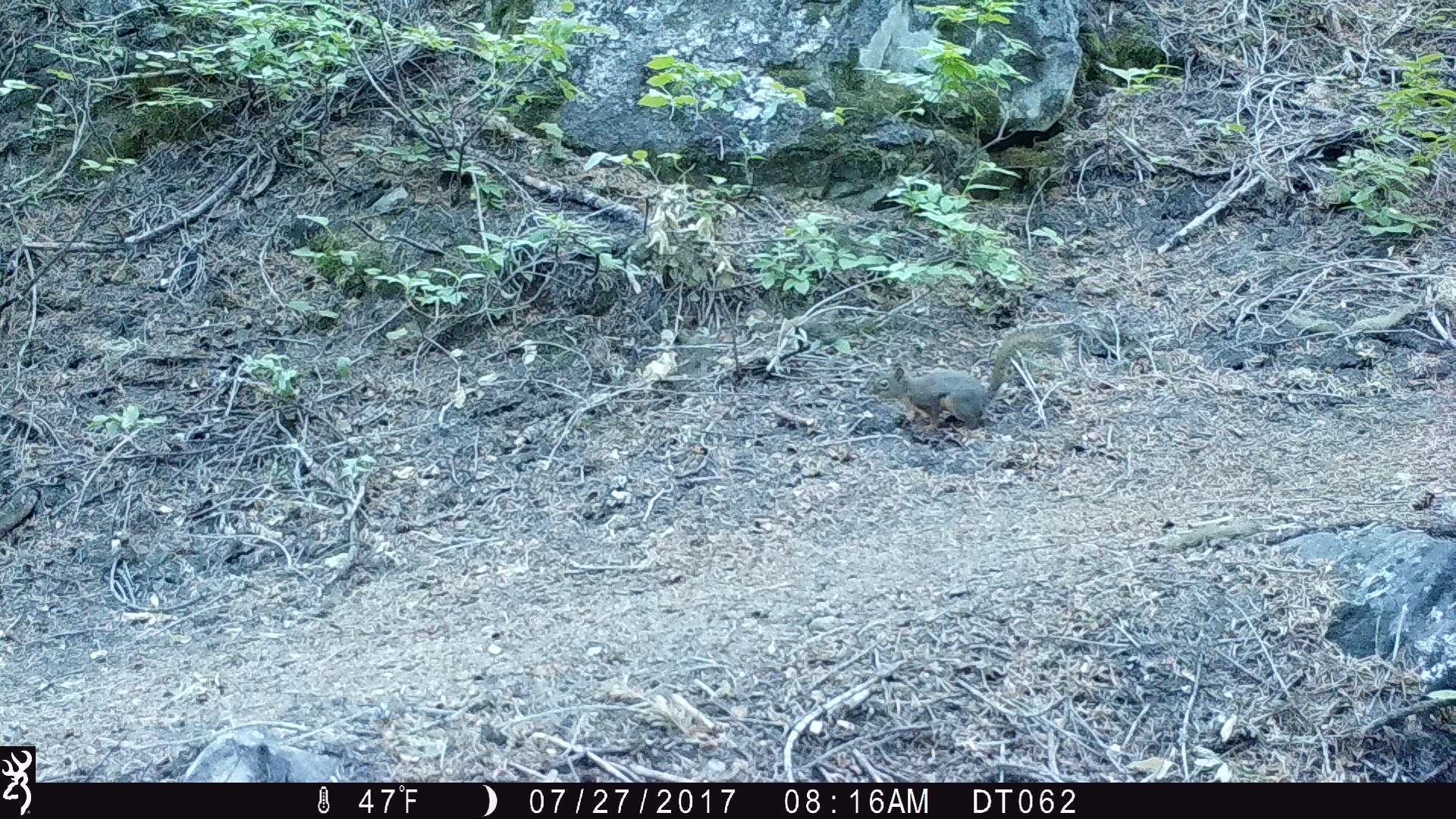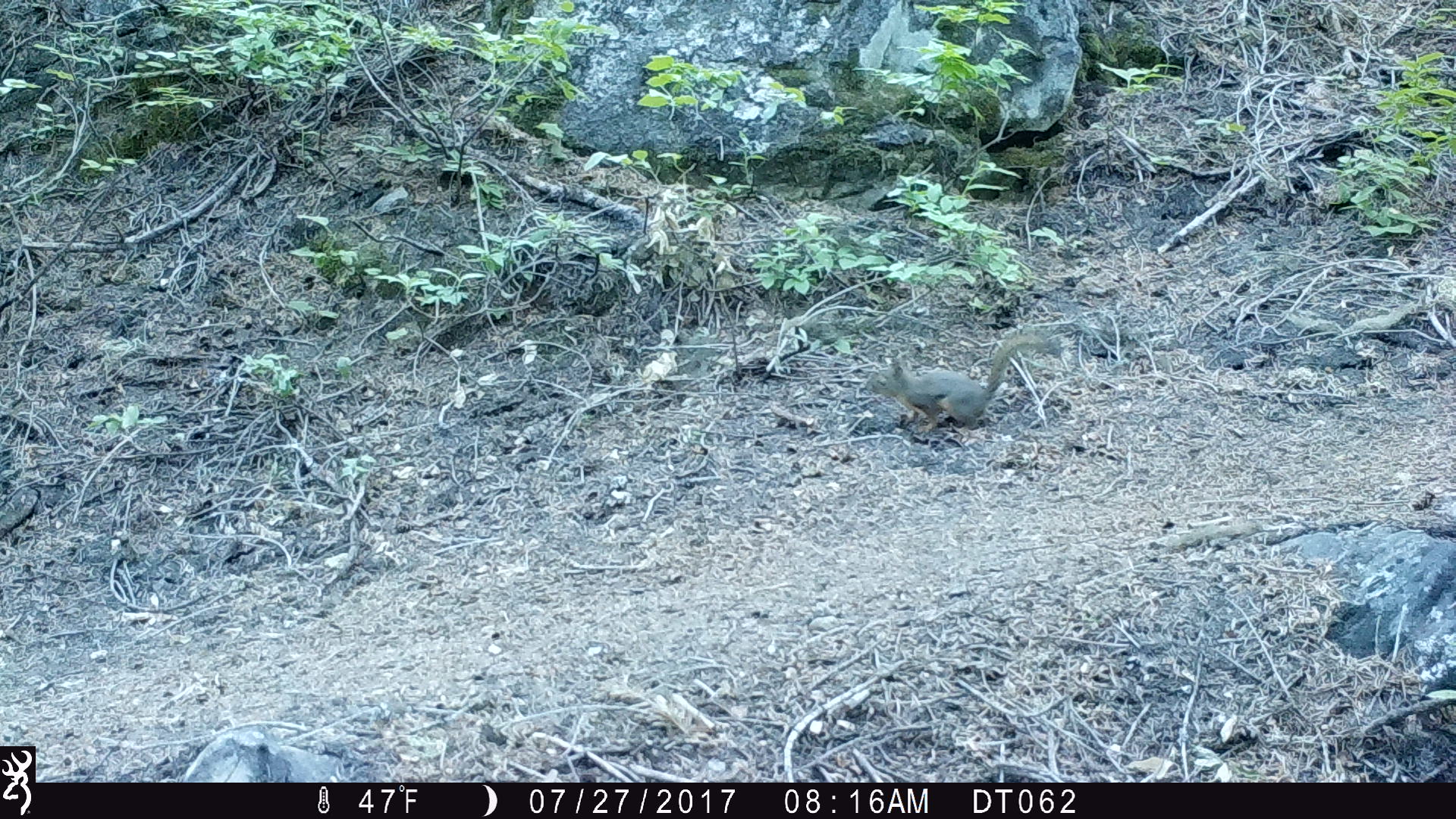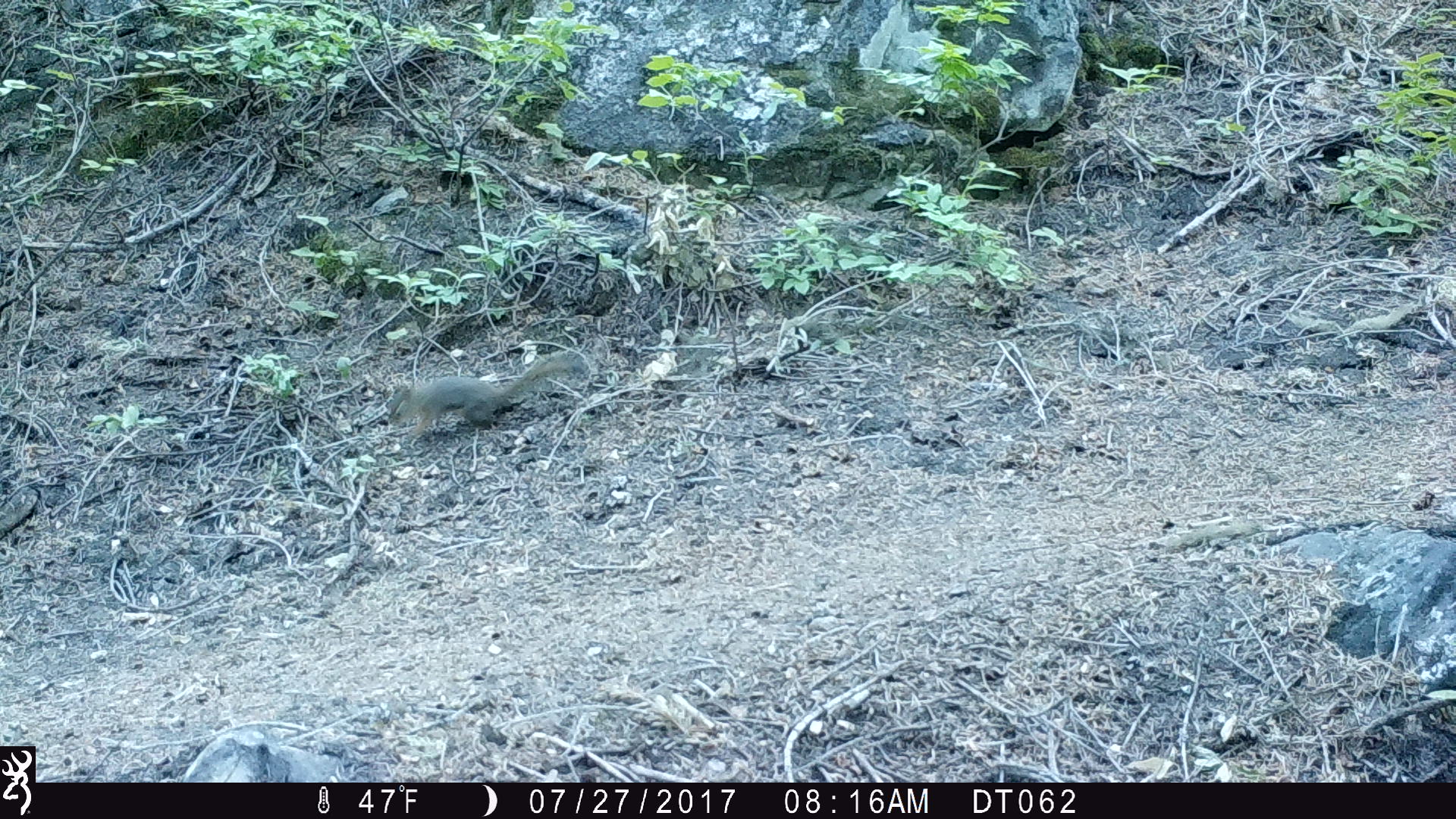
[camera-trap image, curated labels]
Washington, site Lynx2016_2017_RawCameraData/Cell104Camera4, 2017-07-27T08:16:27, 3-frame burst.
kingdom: Animalia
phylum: Chordata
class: Mammalia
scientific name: Mammalia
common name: small mammal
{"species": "small mammal (Mammalia)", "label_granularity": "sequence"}